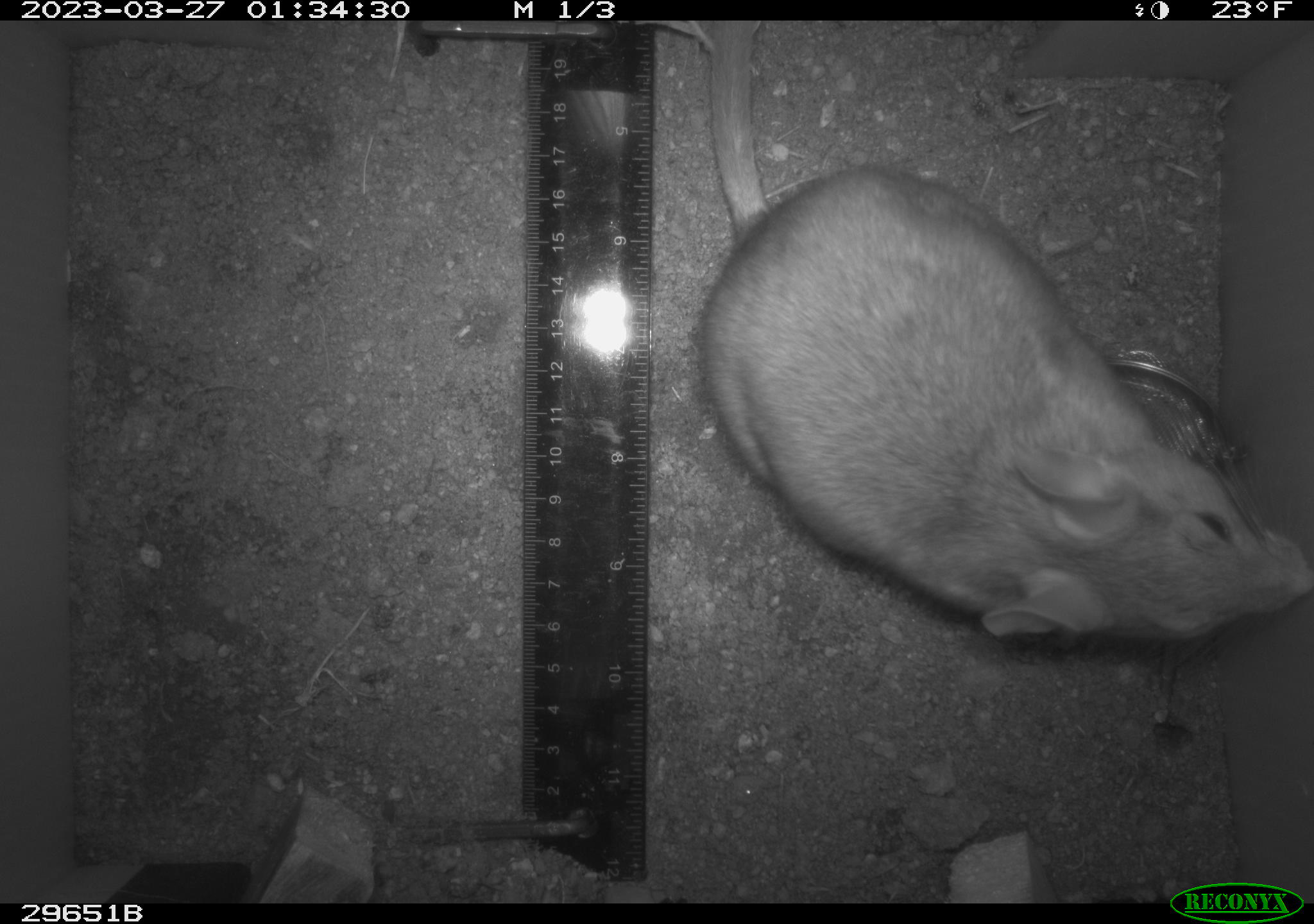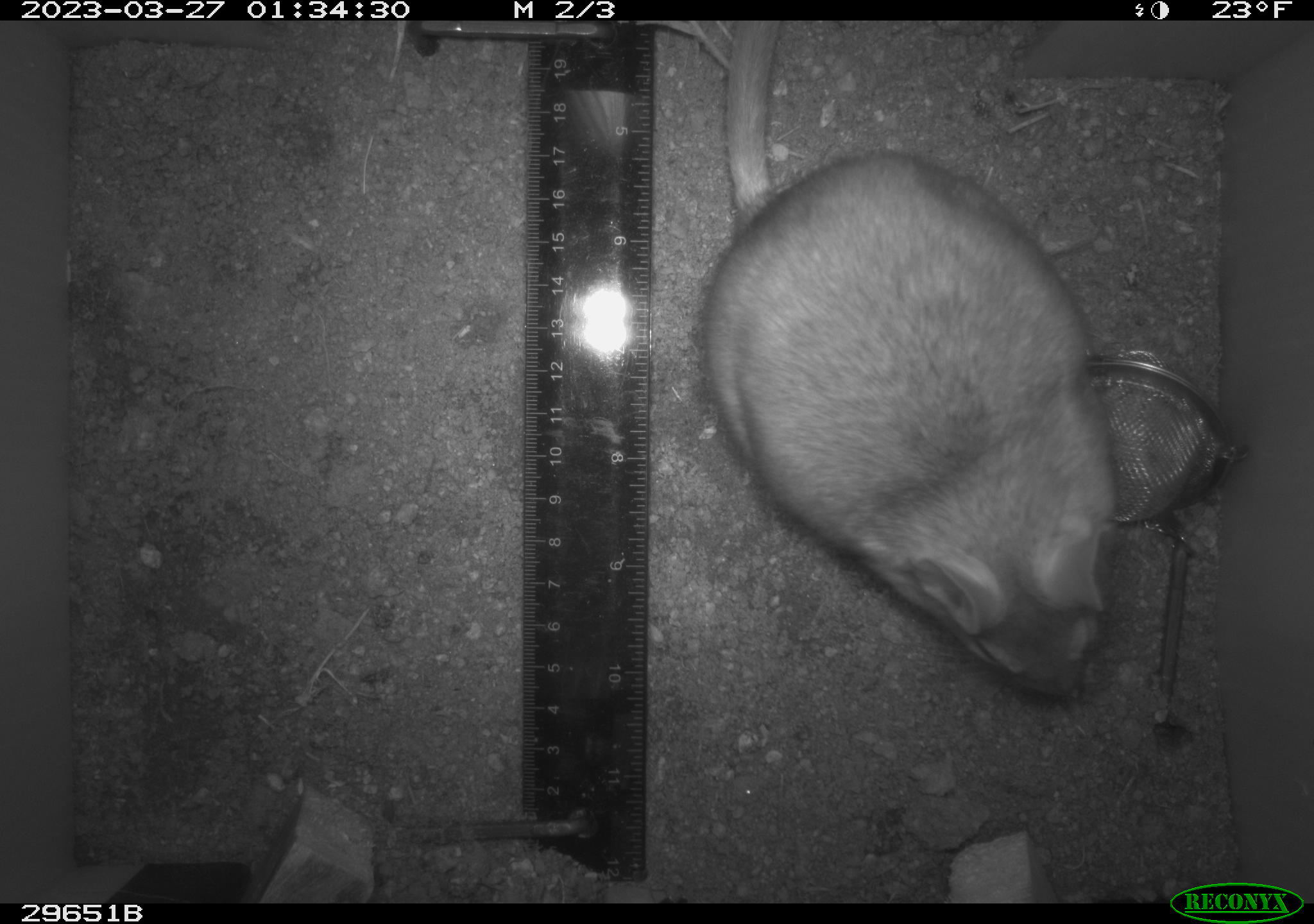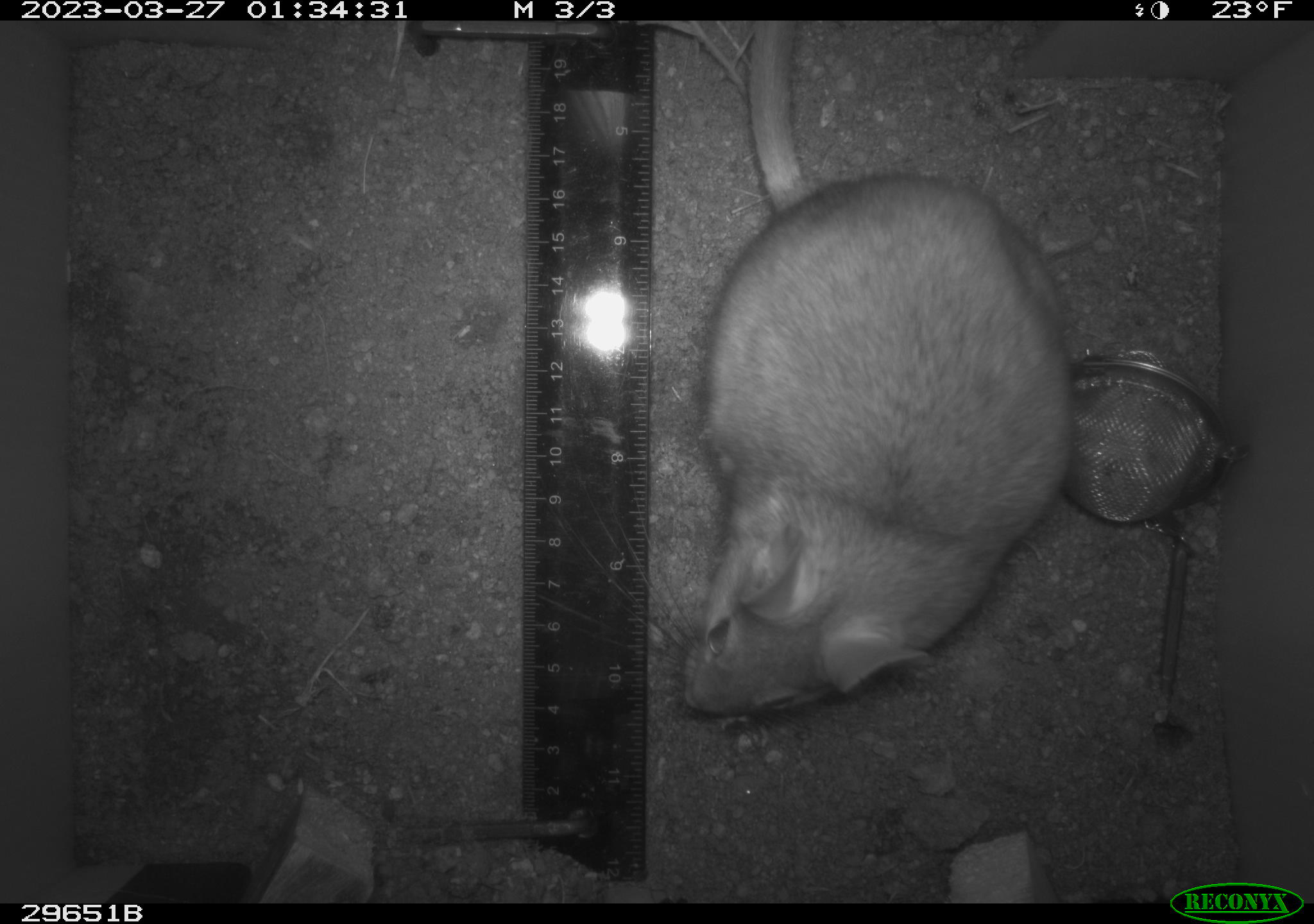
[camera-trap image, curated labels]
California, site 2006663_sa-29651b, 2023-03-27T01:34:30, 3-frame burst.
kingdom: Animalia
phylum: Chordata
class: Mammalia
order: Rodentia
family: Cricetidae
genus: Neotoma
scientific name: Neotoma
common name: pack rat or woodrat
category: neotoma species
Neotoma species (pack rat or woodrat) (Neotoma).